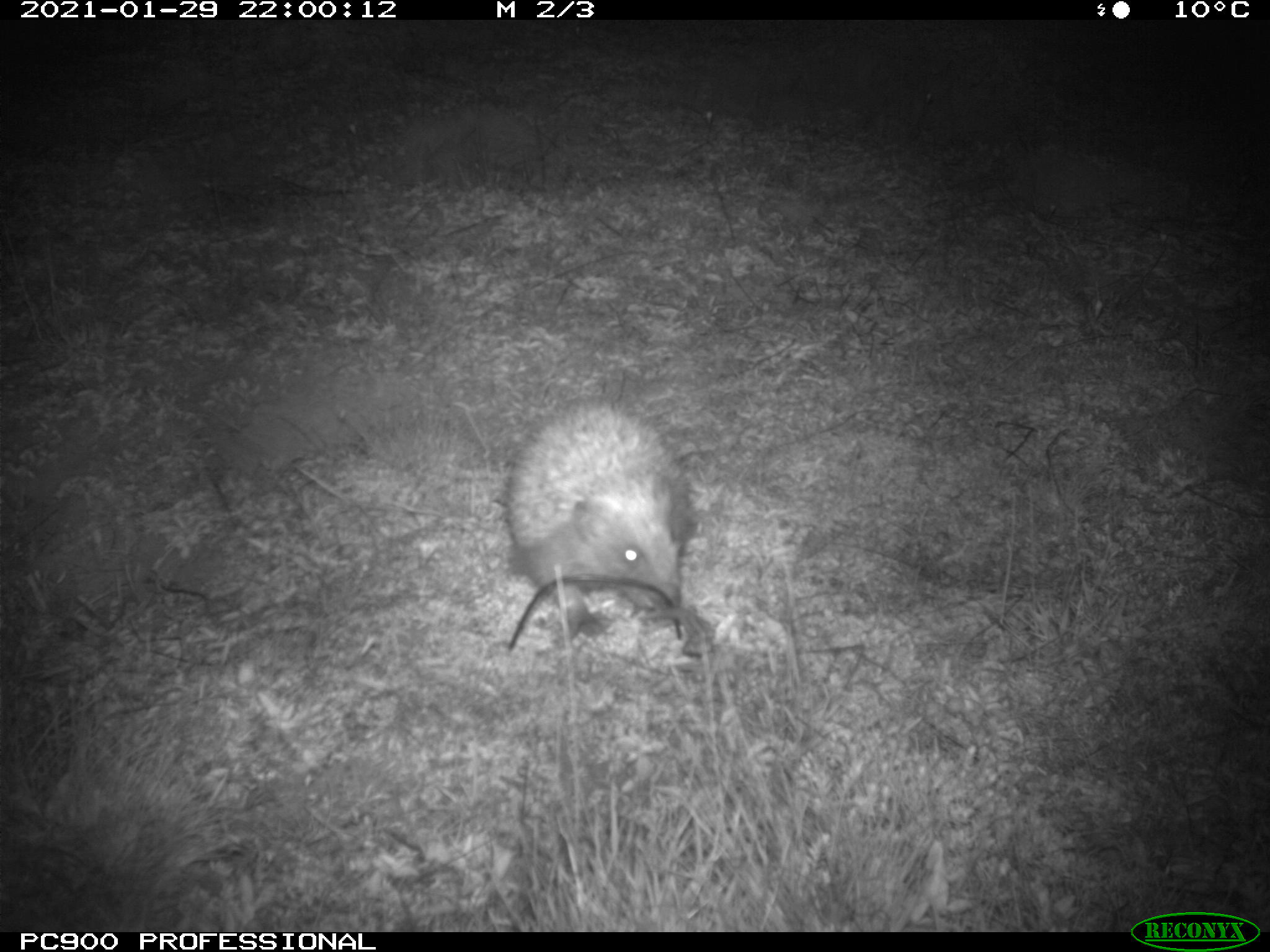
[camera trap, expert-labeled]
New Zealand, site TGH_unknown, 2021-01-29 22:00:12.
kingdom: Animalia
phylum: Chordata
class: Mammalia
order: Eulipotyphla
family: Erinaceidae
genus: Erinaceus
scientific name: Erinaceus europaeus europaeus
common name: european hedgehog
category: hedgehog